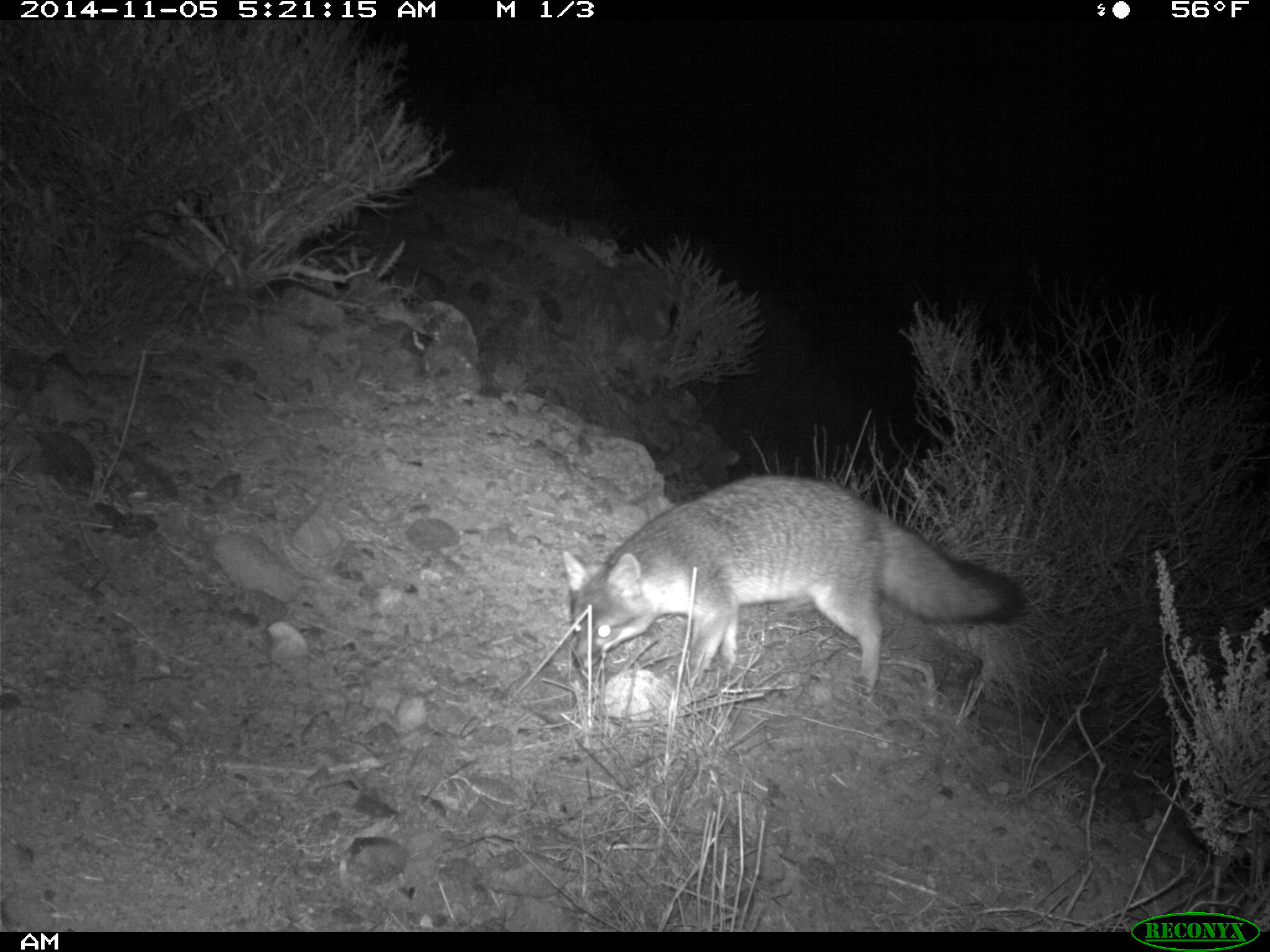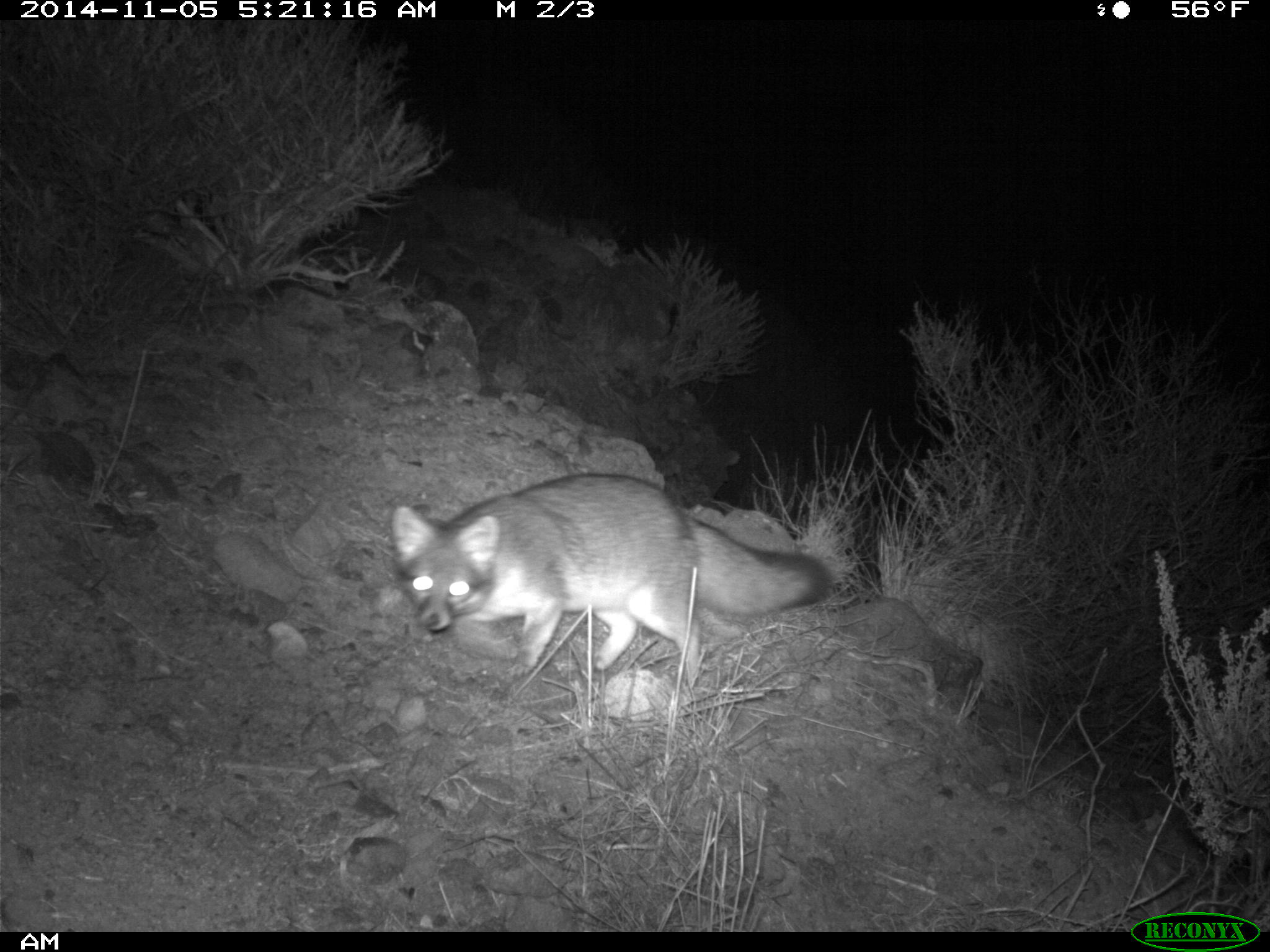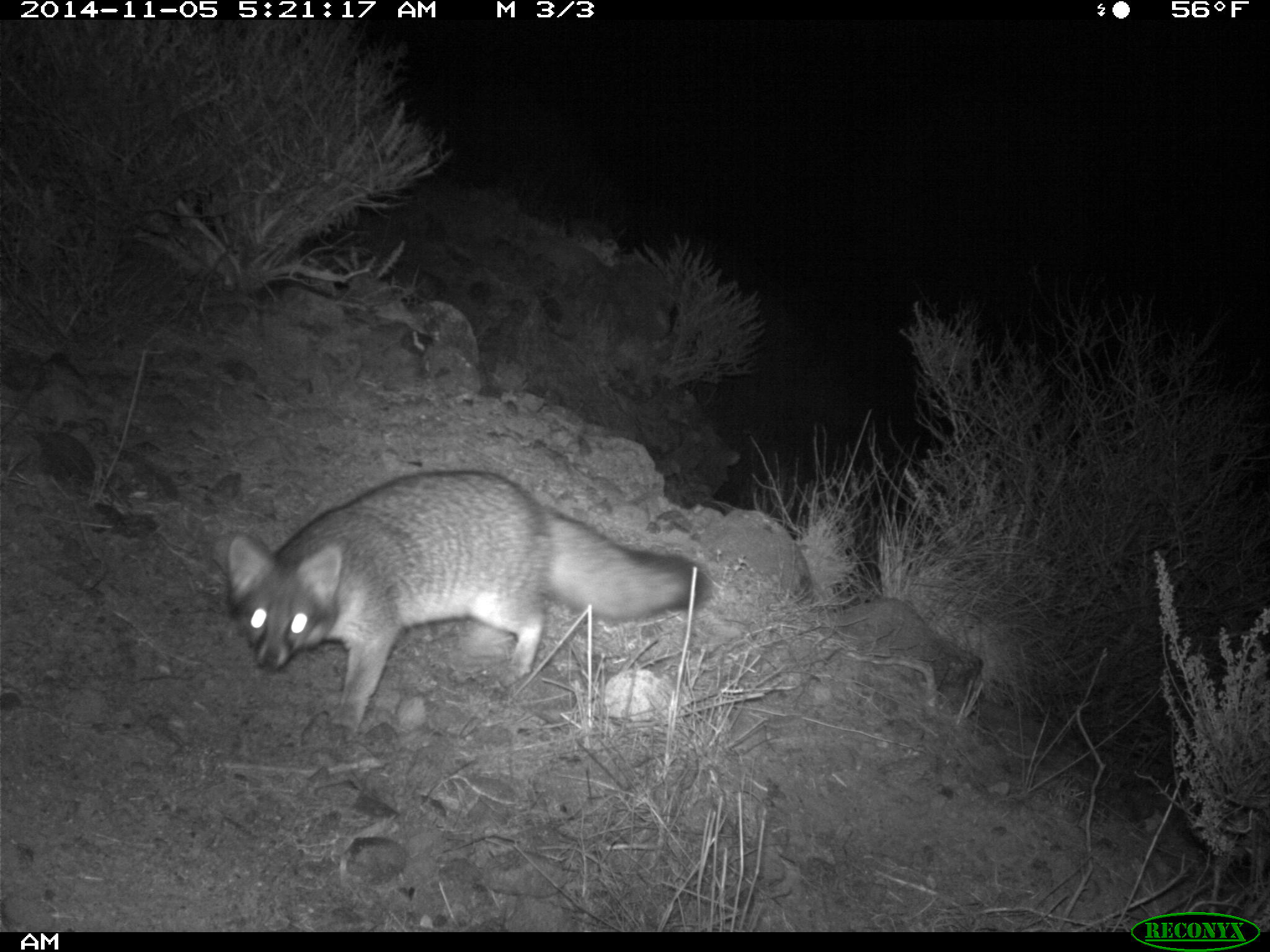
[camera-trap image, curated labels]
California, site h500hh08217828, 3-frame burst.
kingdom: Animalia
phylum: Chordata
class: Mammalia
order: Carnivora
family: Canidae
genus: Urocyon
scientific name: Urocyon littoralis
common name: island fox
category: fox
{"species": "fox (island fox) (Urocyon littoralis)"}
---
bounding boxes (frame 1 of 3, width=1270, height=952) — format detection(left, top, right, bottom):
fox: detection(563, 475, 1024, 698)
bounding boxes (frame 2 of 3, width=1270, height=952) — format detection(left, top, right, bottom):
fox: detection(390, 472, 834, 686)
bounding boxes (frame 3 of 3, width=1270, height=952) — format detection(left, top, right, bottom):
fox: detection(227, 470, 708, 741)